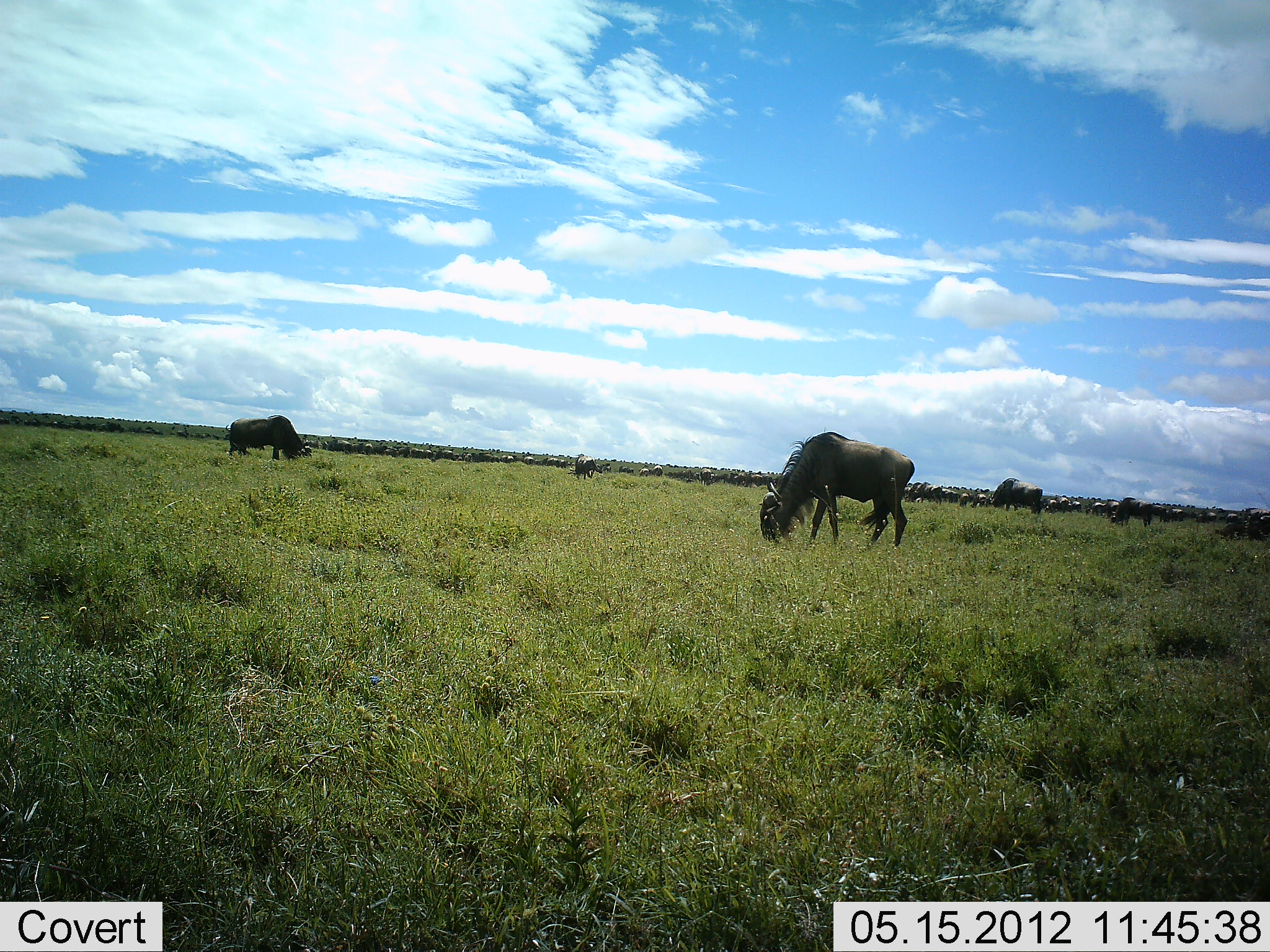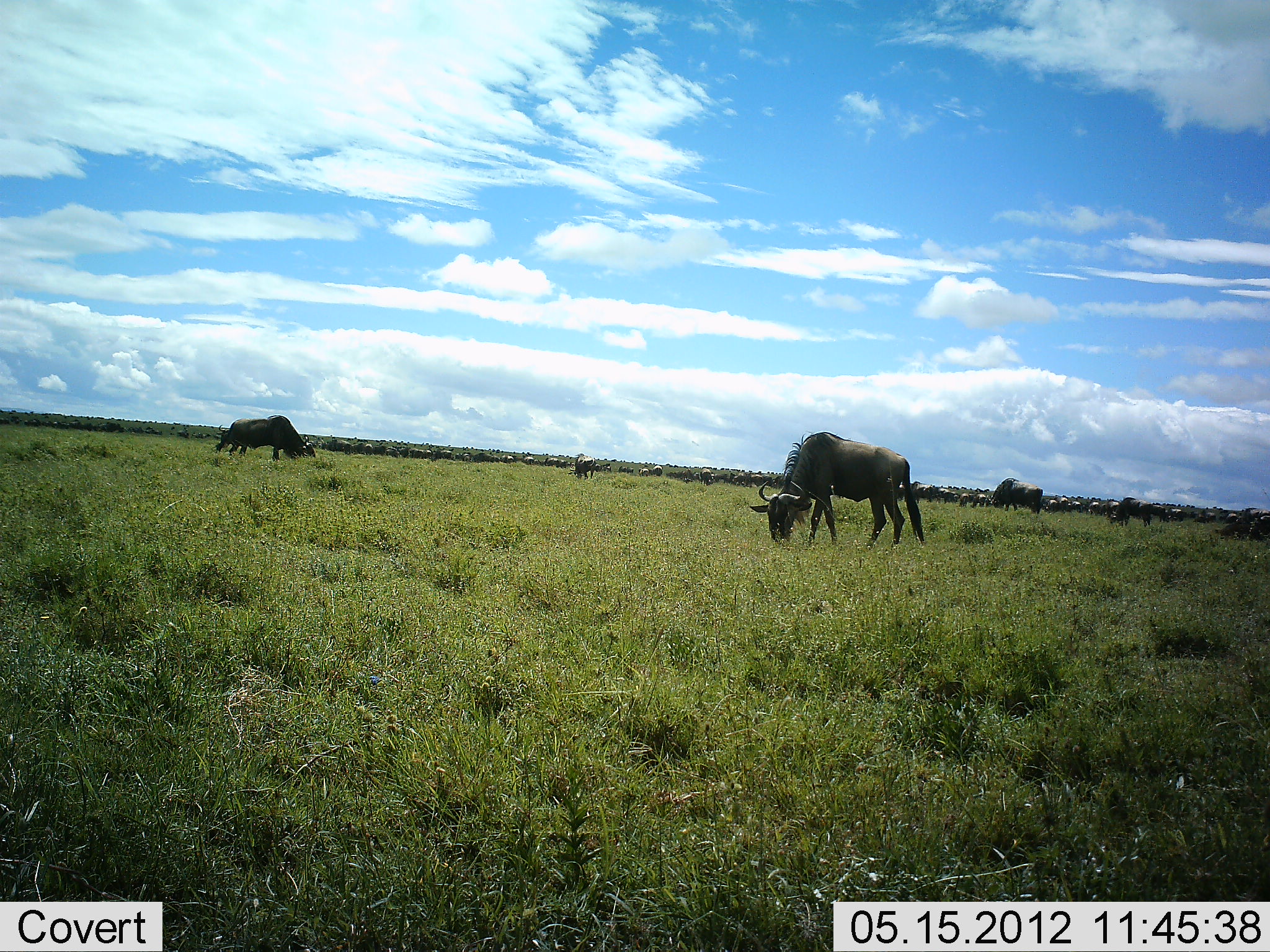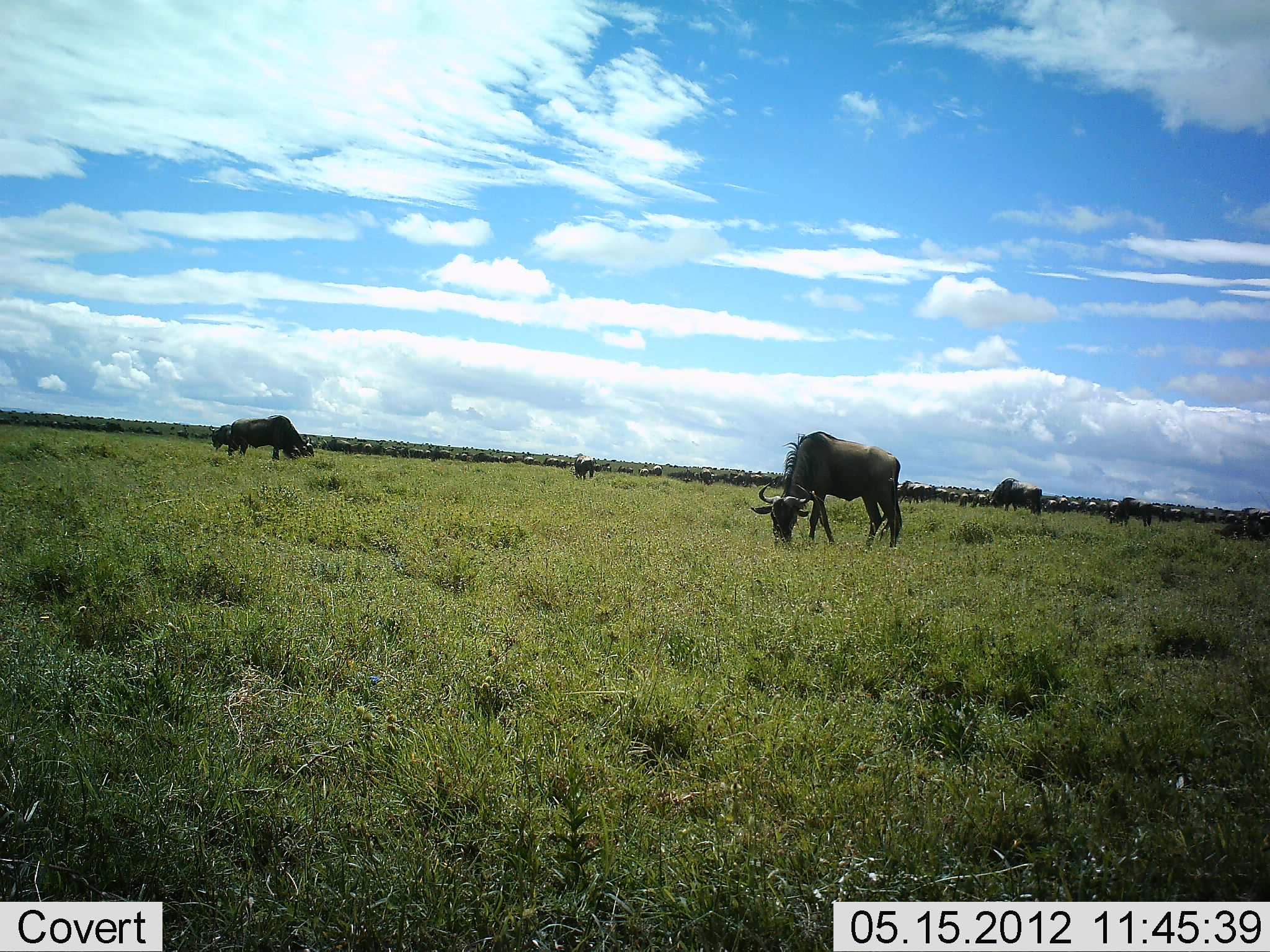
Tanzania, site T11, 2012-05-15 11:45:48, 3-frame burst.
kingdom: Animalia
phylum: Chordata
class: Mammalia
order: Artiodactyla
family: Bovidae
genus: Connochaetes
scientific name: Connochaetes taurinus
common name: blue wildebeest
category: wildebeest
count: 51+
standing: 20%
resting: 10%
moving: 30%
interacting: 10%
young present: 0%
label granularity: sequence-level